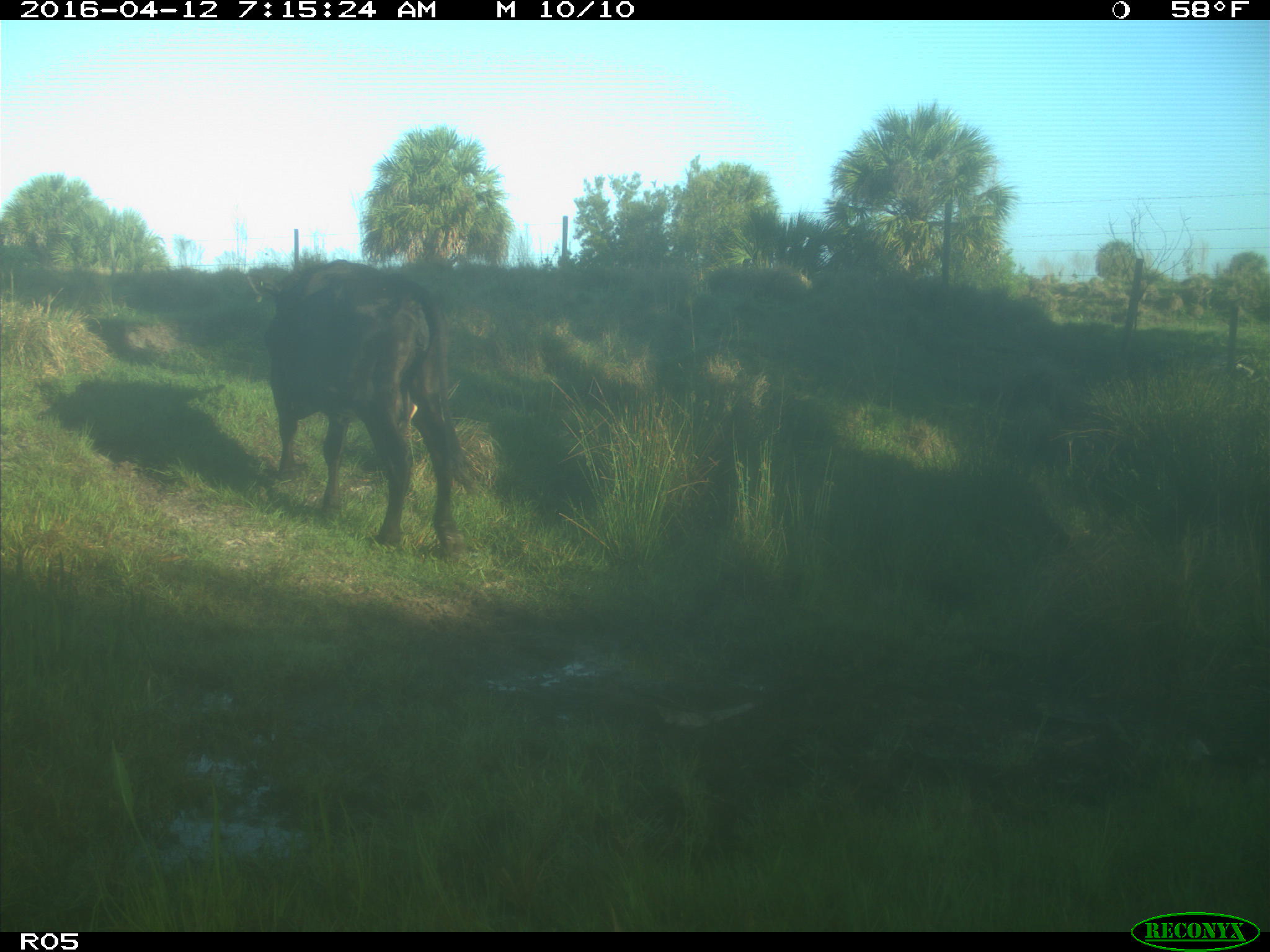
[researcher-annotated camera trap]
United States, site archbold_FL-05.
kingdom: Animalia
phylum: Chordata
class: Mammalia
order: Artiodactyla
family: Bovidae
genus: Bos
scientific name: Bos taurus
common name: domestic cow